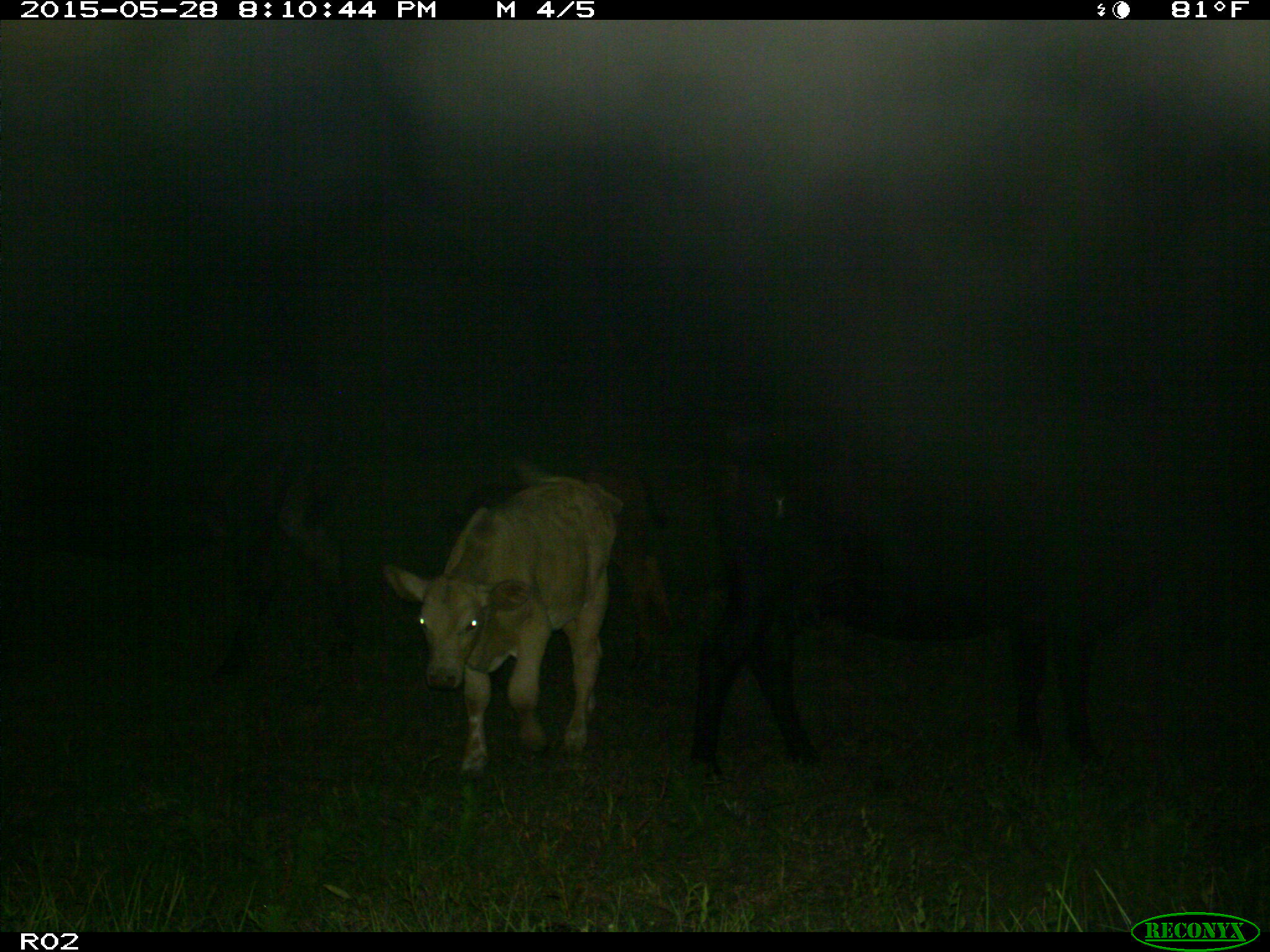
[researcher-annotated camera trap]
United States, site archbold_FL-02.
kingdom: Animalia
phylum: Chordata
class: Mammalia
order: Artiodactyla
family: Bovidae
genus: Bos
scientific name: Bos taurus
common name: domestic cow